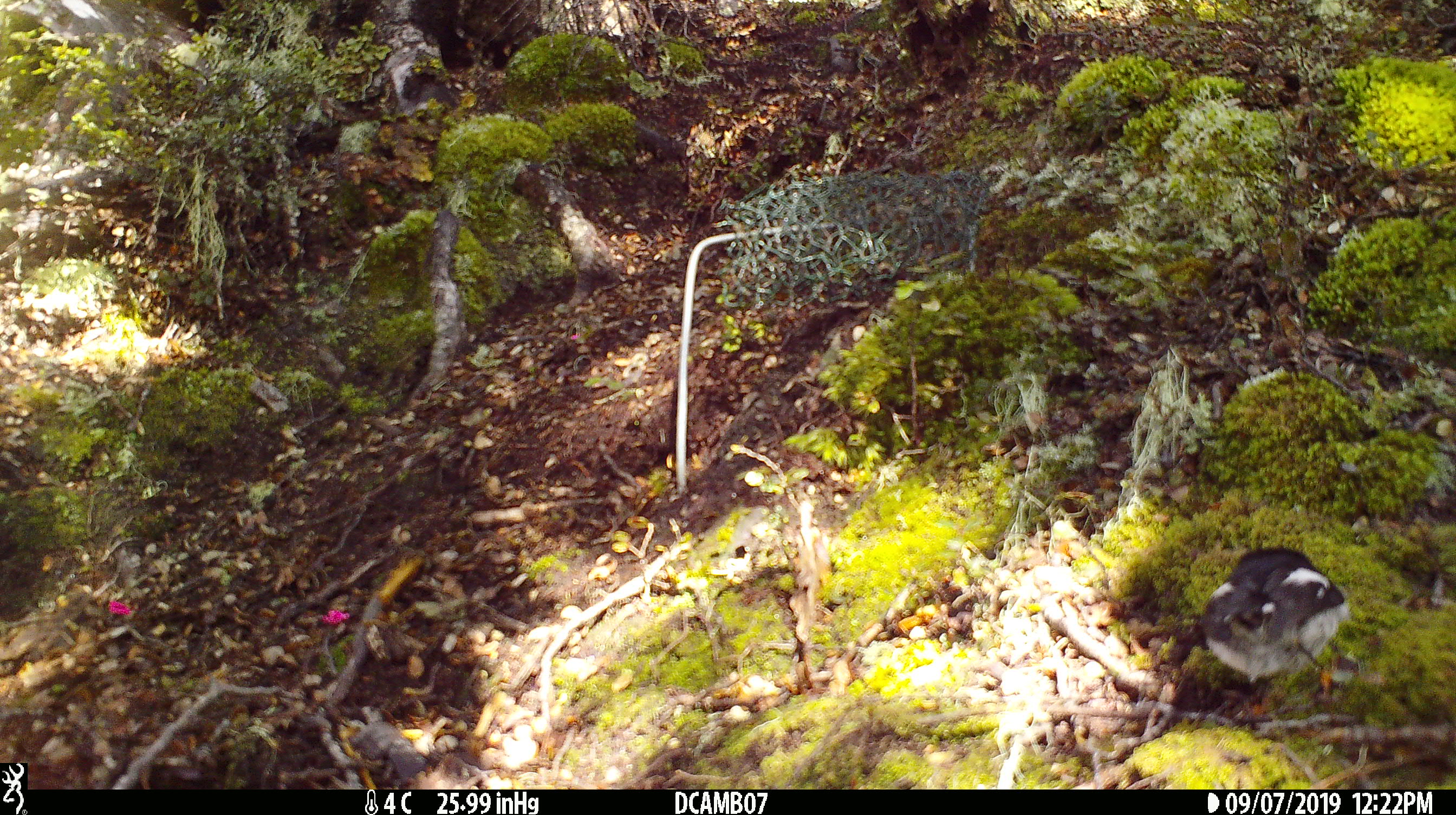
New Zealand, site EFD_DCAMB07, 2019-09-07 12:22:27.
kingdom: Animalia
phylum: Chordata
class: Aves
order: Passeriformes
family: Petroicidae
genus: Petroica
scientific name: Petroica macrocephala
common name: tomtit